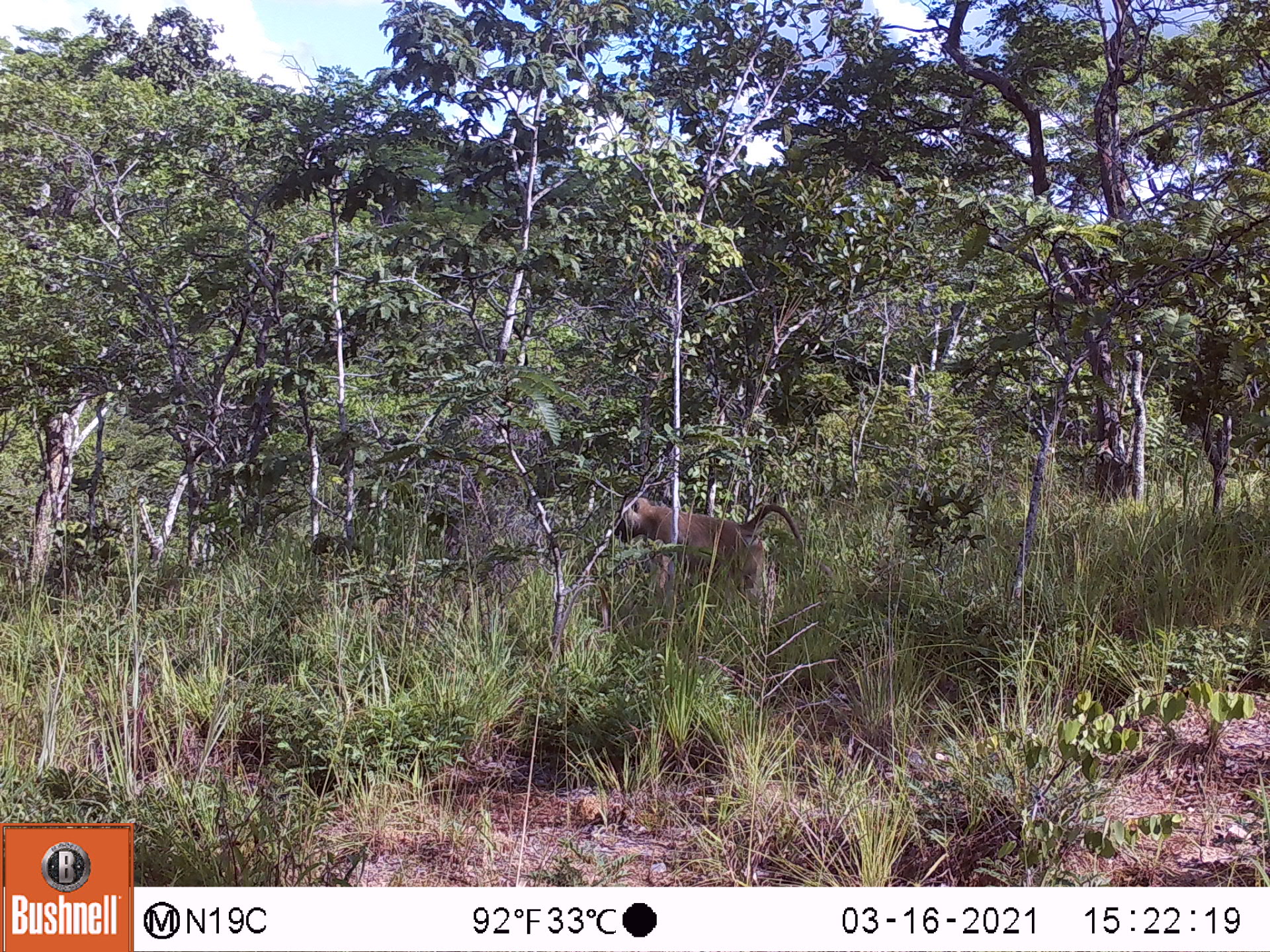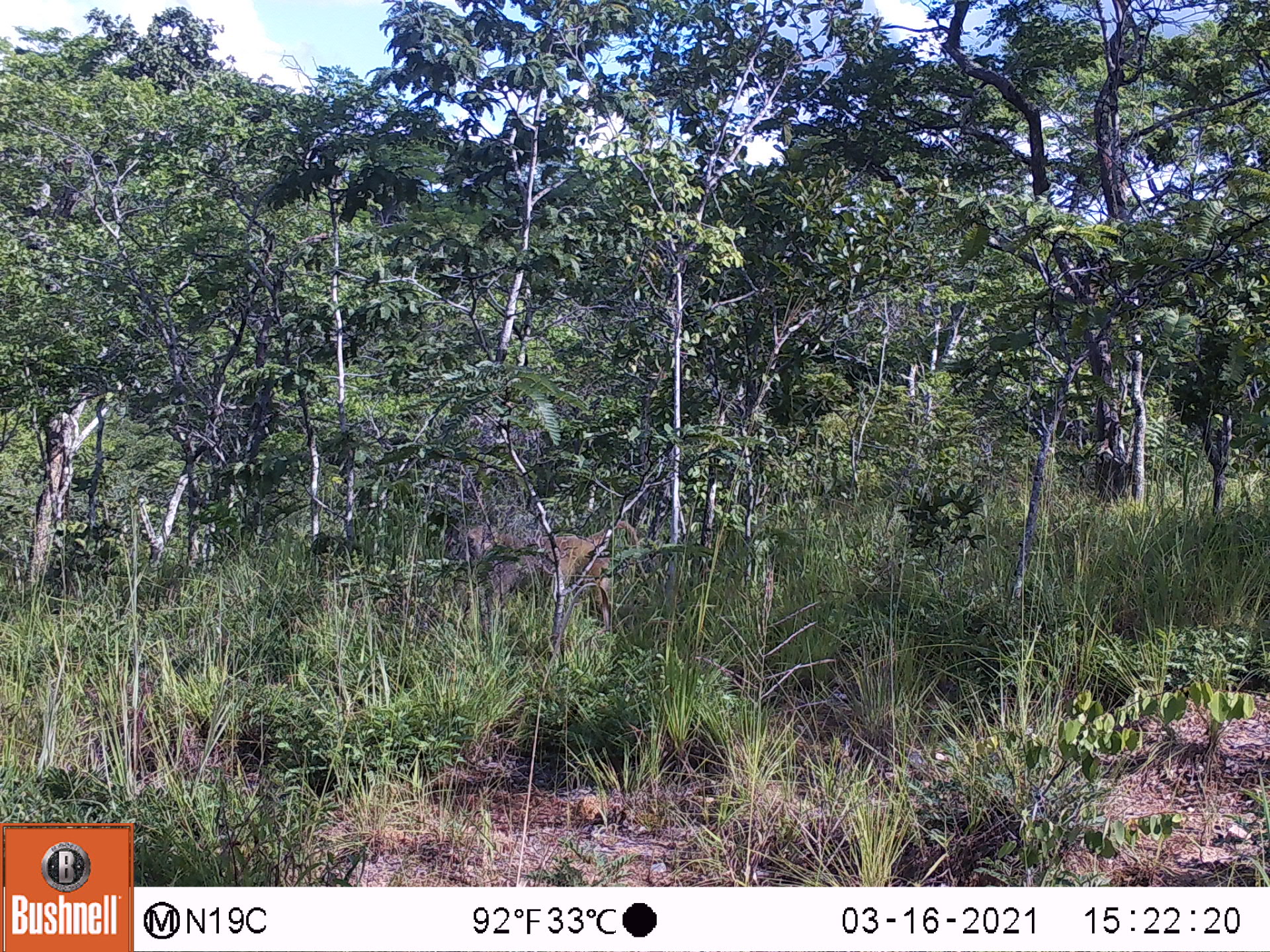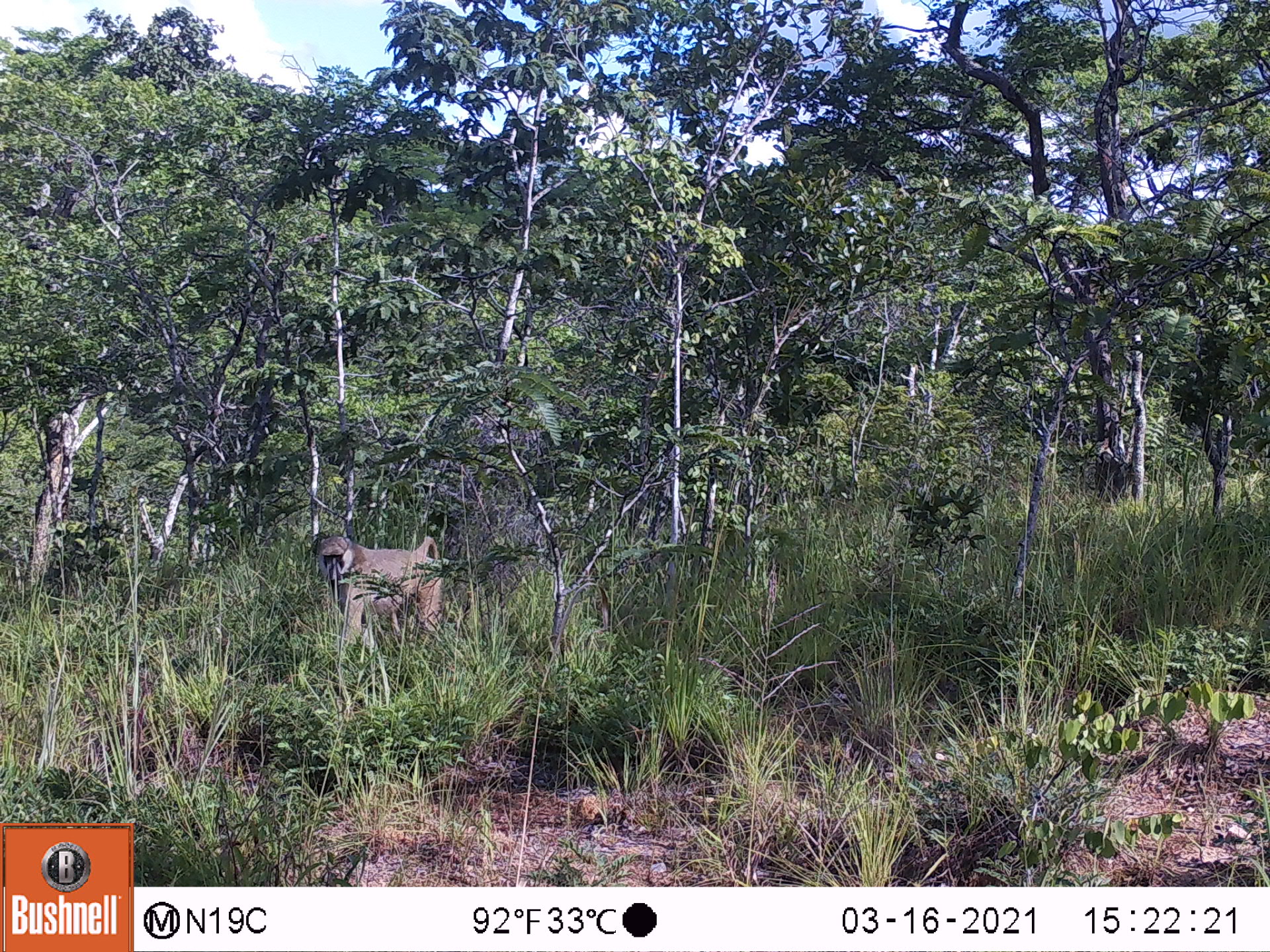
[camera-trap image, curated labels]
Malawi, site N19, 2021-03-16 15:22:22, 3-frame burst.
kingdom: Animalia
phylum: Chordata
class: Mammalia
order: Primates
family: Cercopithecidae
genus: Papio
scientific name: Papio cynocephalus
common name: yellow baboon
Yellow baboon (Papio cynocephalus), count 1.